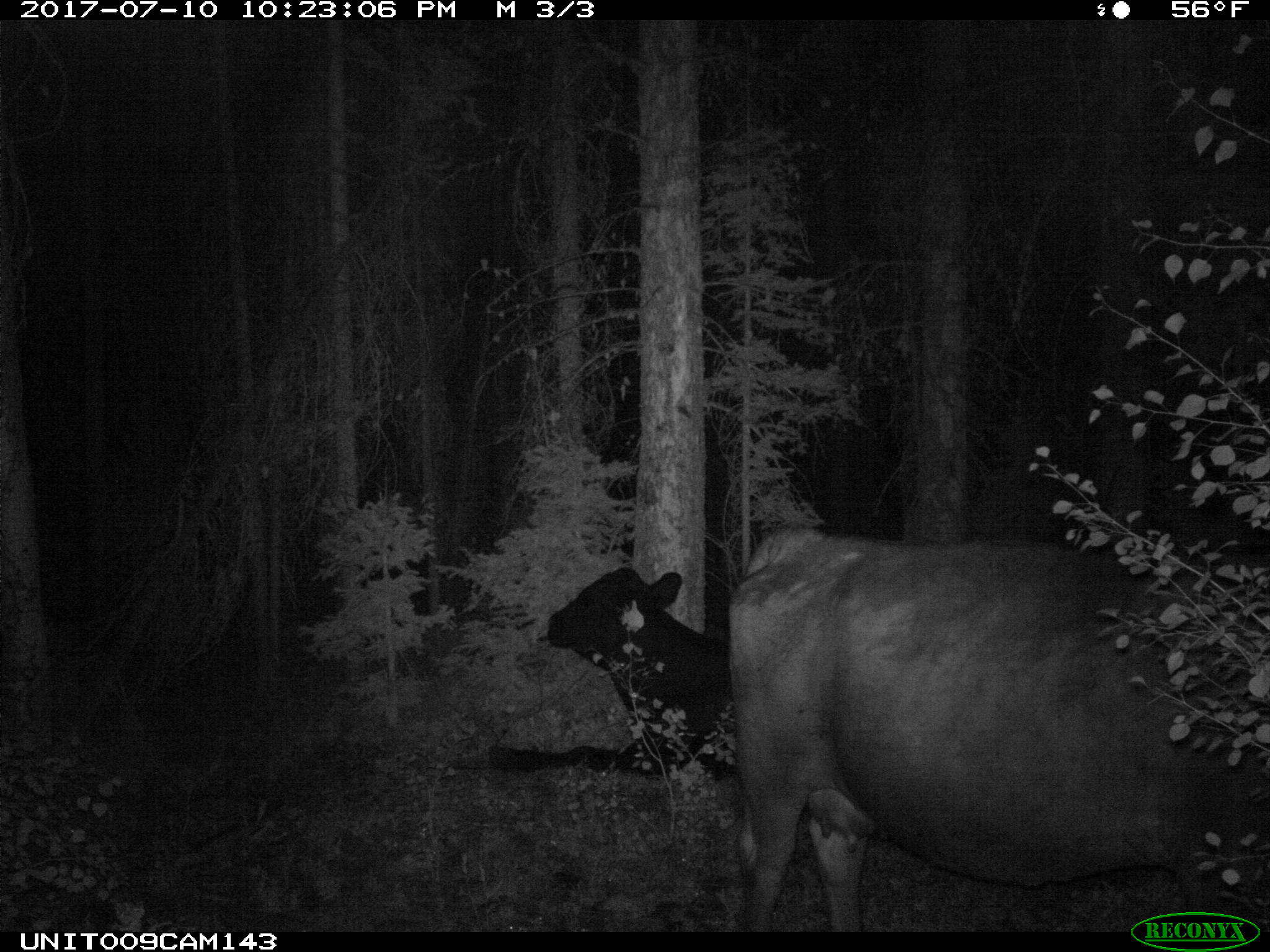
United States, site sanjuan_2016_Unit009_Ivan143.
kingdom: Animalia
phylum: Chordata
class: Mammalia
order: Artiodactyla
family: Bovidae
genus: Bos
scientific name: Bos taurus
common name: domestic cow